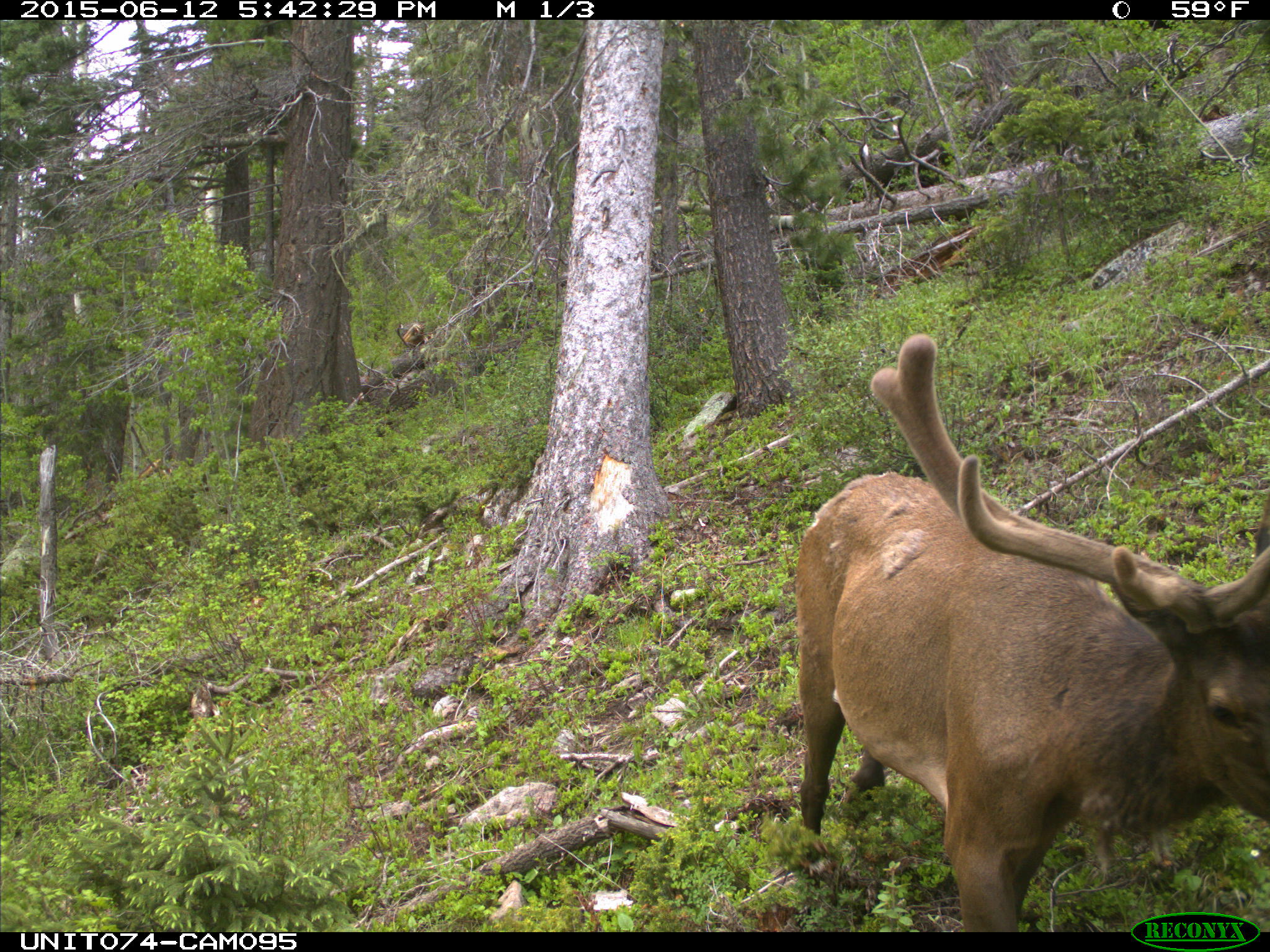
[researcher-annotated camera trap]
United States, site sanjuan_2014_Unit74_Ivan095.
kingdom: Animalia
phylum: Chordata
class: Mammalia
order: Artiodactyla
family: Cervidae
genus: Cervus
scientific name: Cervus elaphus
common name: red deer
Cervus elaphus (red deer).